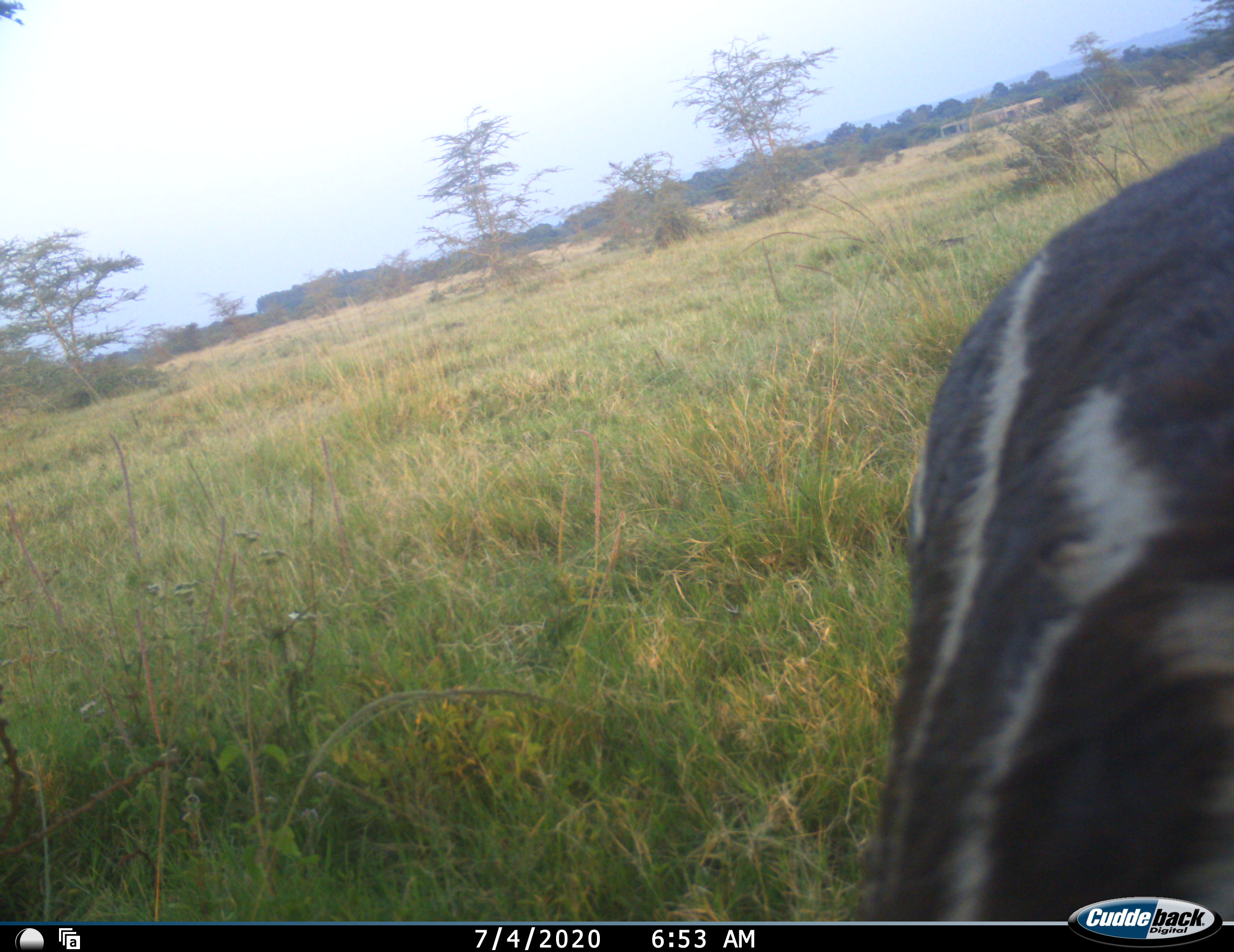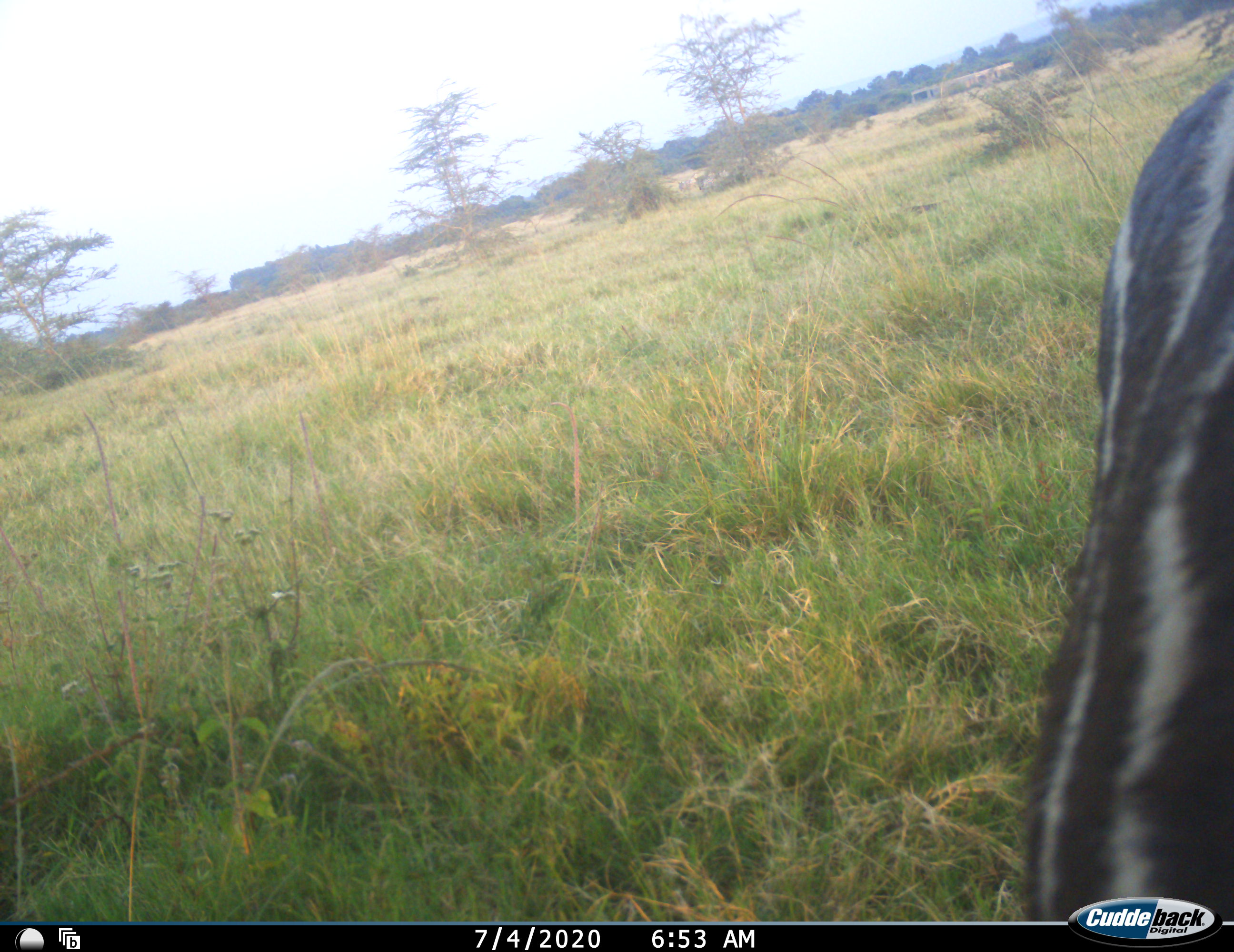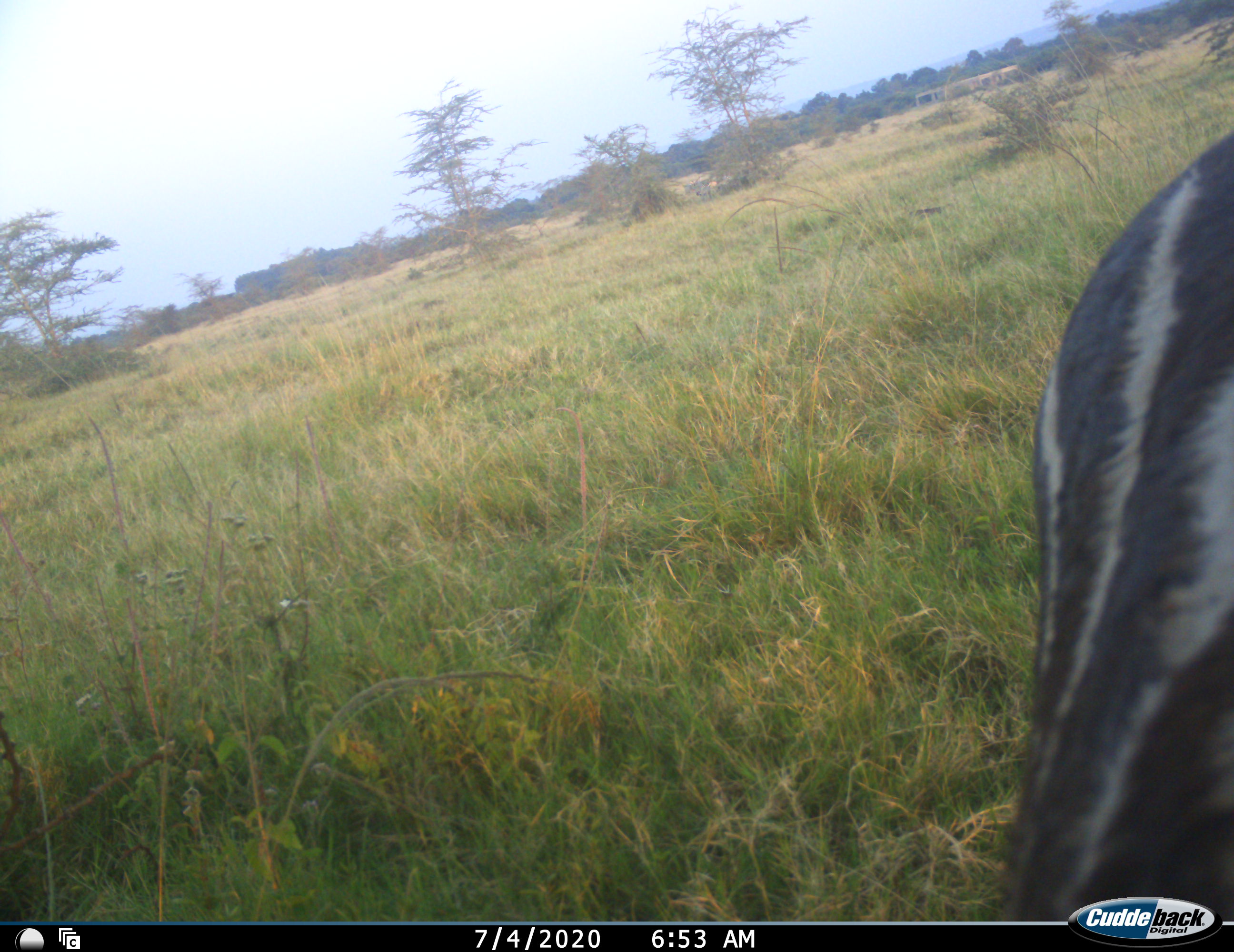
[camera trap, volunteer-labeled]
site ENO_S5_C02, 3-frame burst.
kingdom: Animalia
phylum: Chordata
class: Mammalia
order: Perissodactyla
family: Equidae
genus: Equus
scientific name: Equus quagga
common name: plains zebra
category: zebraplains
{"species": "zebraplains (plains zebra) (Equus quagga)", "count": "1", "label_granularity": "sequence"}